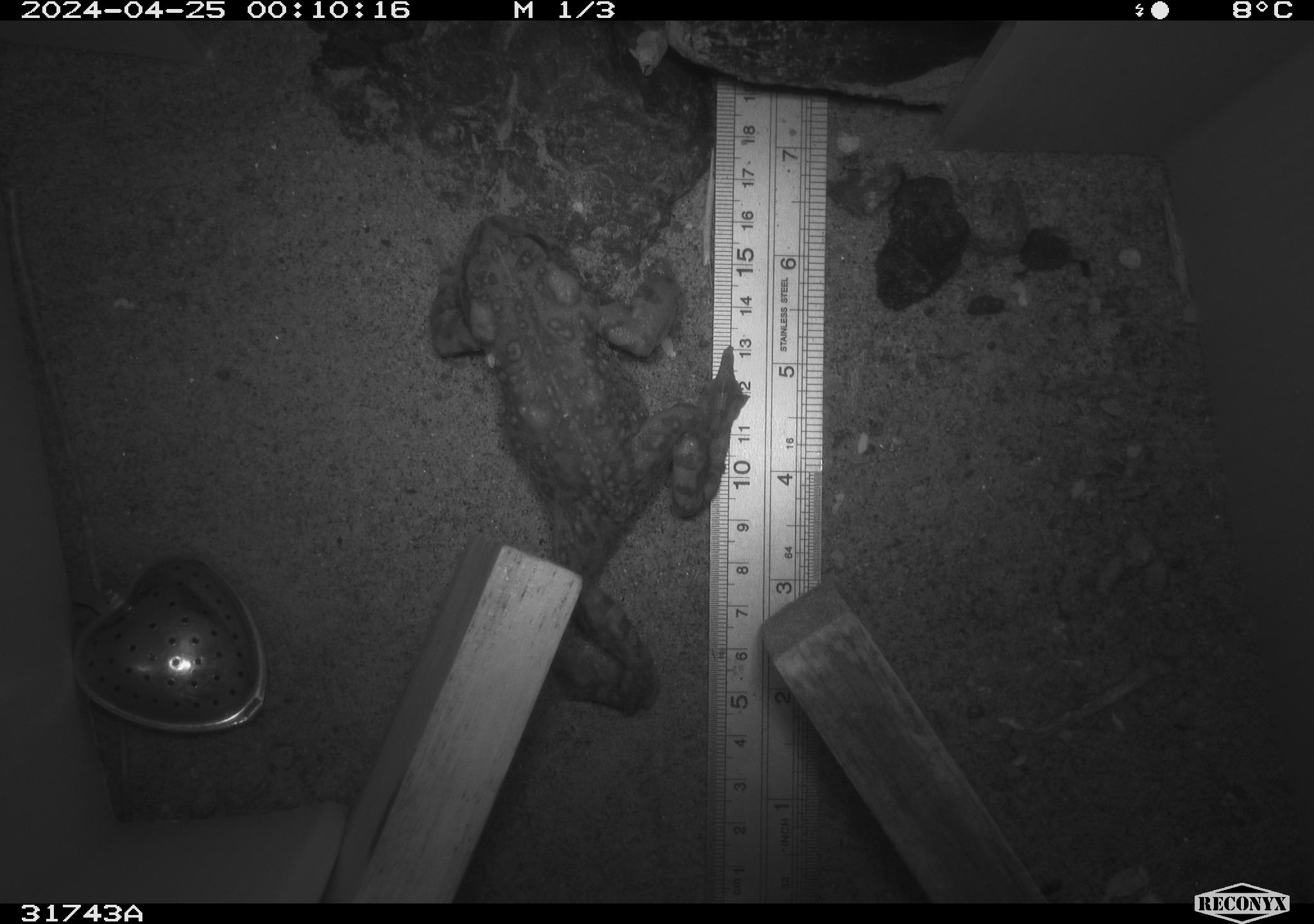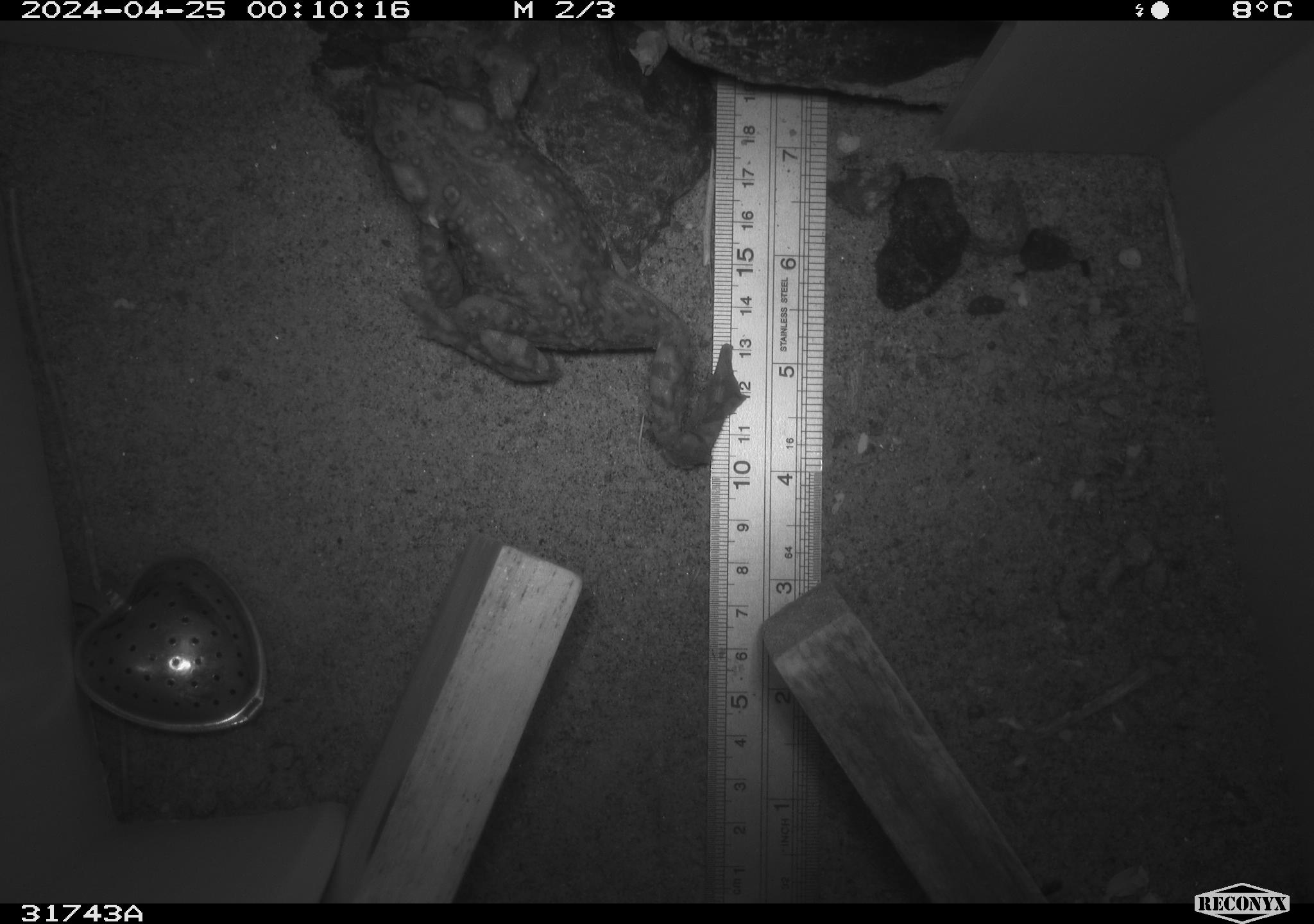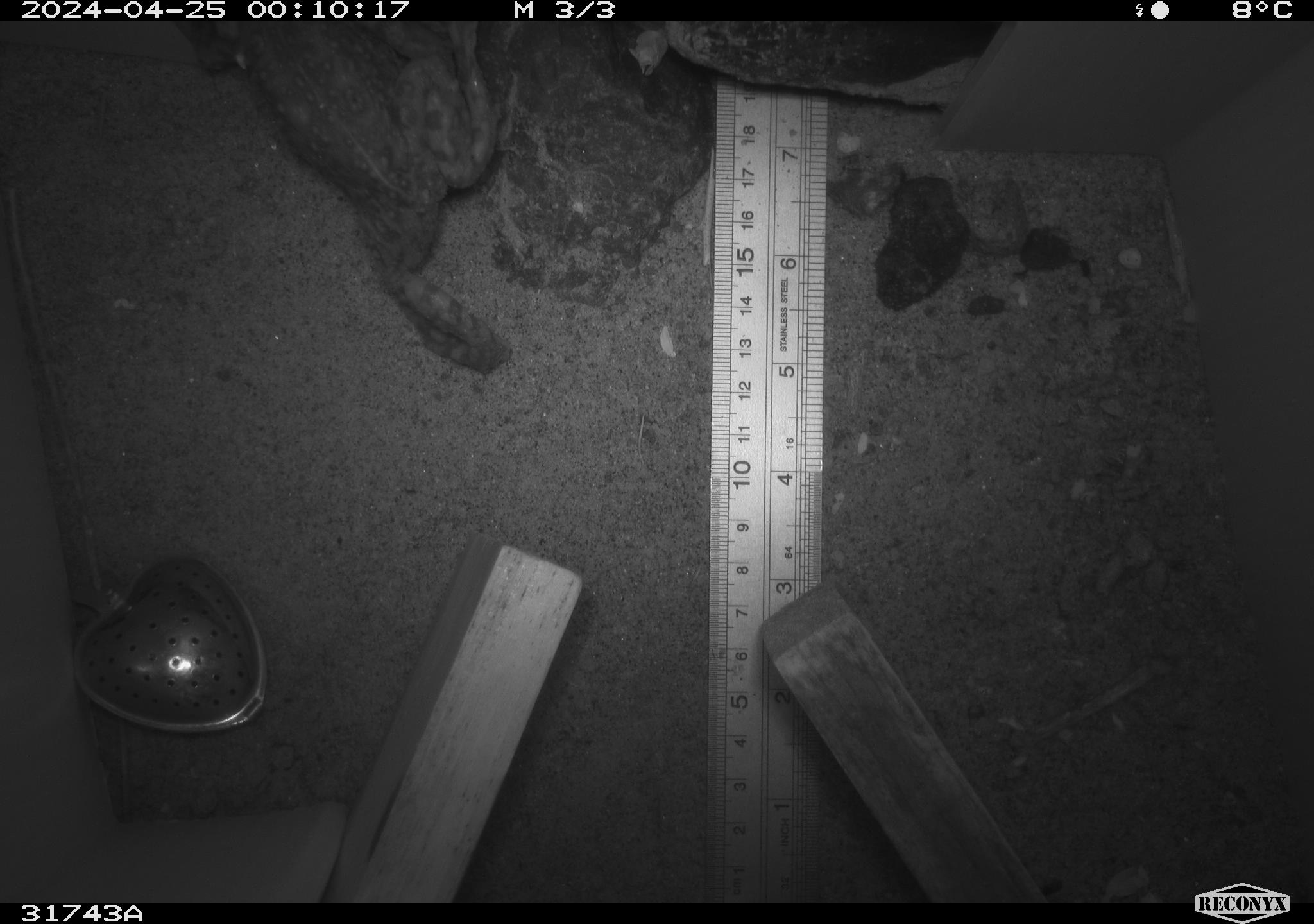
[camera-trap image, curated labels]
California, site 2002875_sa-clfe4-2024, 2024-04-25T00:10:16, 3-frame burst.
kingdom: Animalia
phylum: Chordata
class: Amphibia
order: Anura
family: Bufonidae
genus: Anaxyrus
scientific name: Anaxyrus boreas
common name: western toad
Western toad (Anaxyrus boreas).